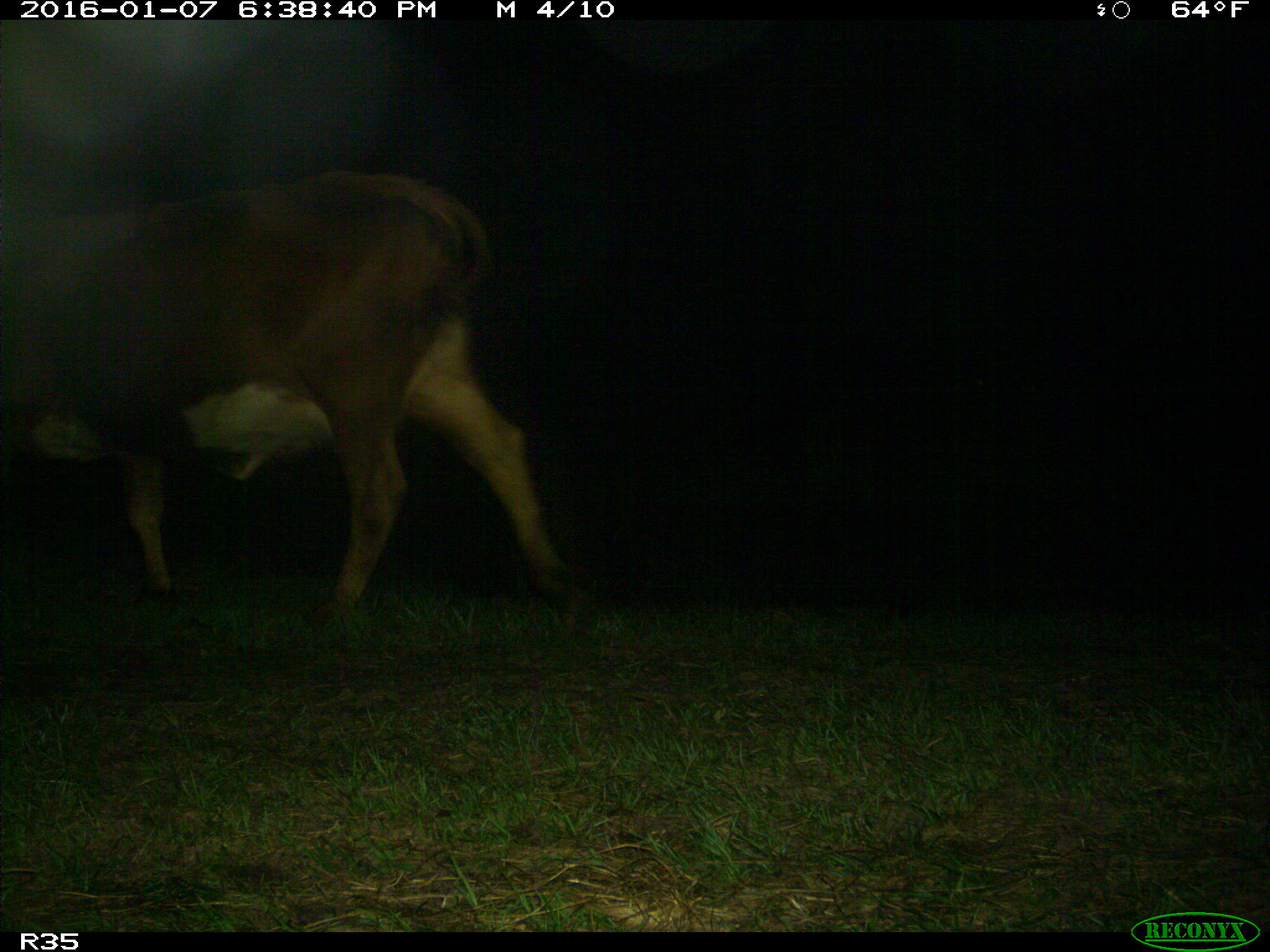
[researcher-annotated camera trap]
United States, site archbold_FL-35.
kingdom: Animalia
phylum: Chordata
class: Mammalia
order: Artiodactyla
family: Bovidae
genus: Bos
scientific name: Bos taurus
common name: domestic cow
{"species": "Bos taurus (domestic cow)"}